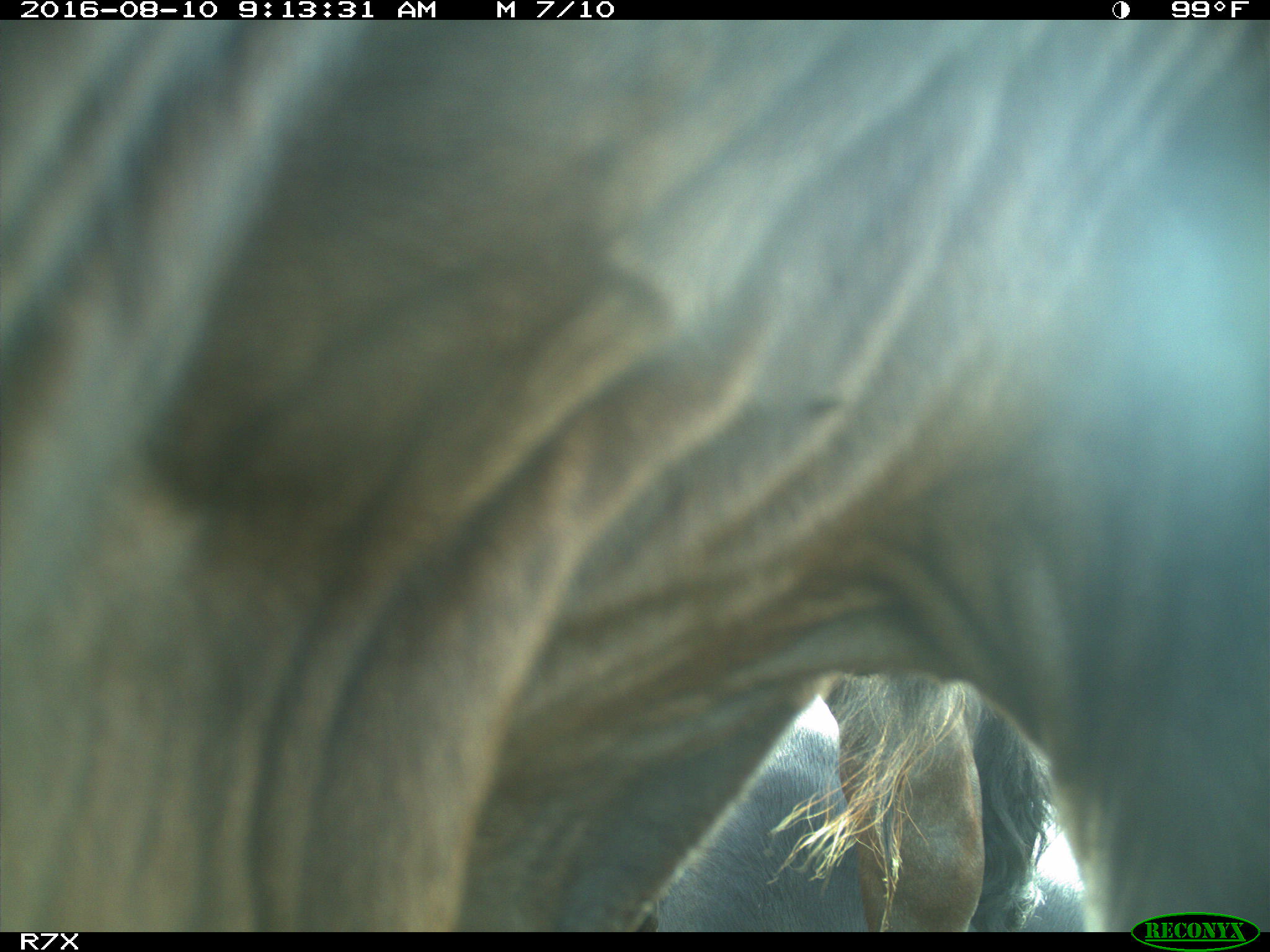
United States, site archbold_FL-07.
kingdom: Animalia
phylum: Chordata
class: Mammalia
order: Artiodactyla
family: Bovidae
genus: Bos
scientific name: Bos taurus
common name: domestic cow